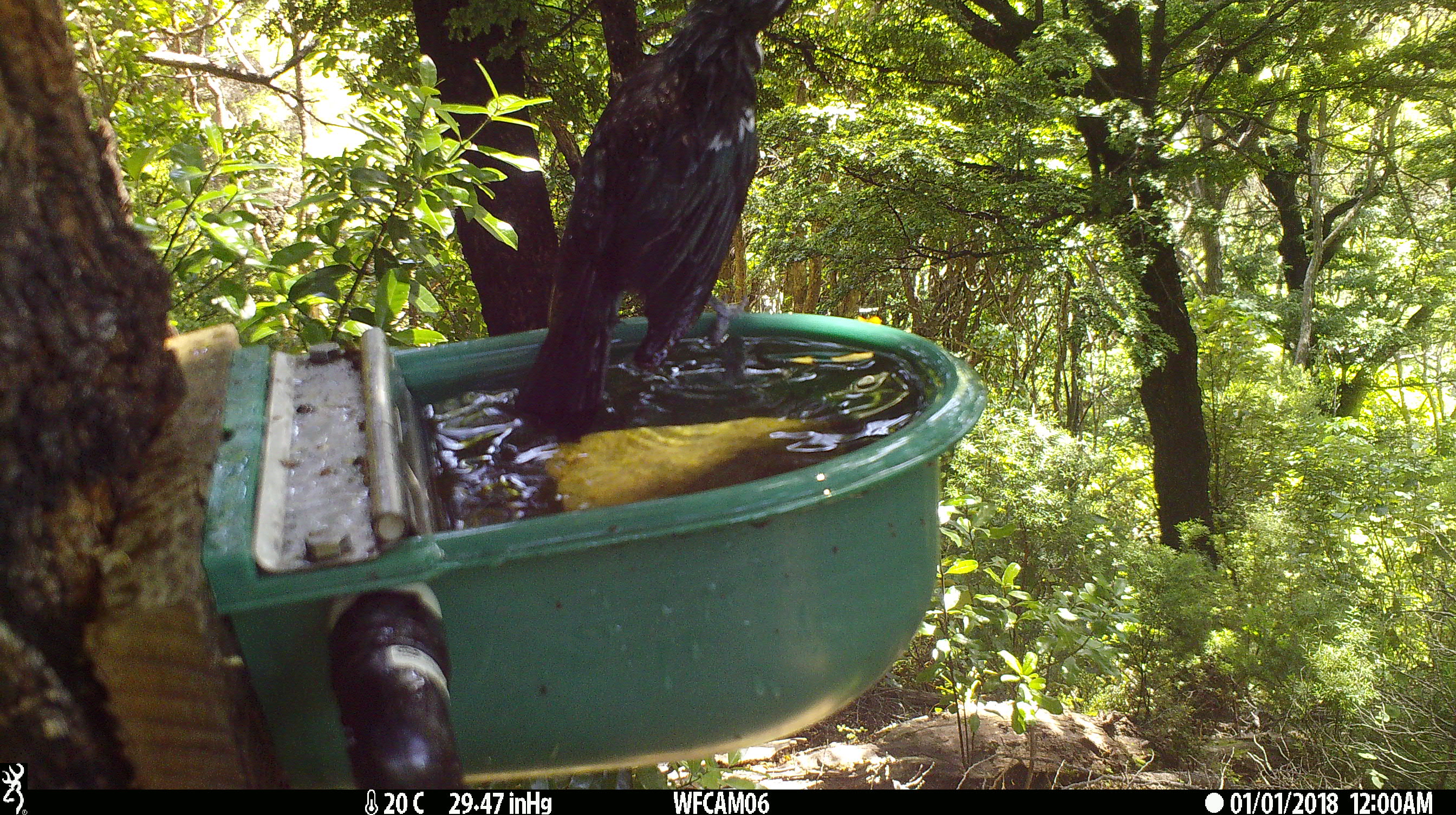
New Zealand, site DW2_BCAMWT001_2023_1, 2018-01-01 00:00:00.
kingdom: Animalia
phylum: Chordata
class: Aves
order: Passeriformes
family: Meliphagidae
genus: Prosthemadera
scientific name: Prosthemadera novaeseelandiae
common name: tui